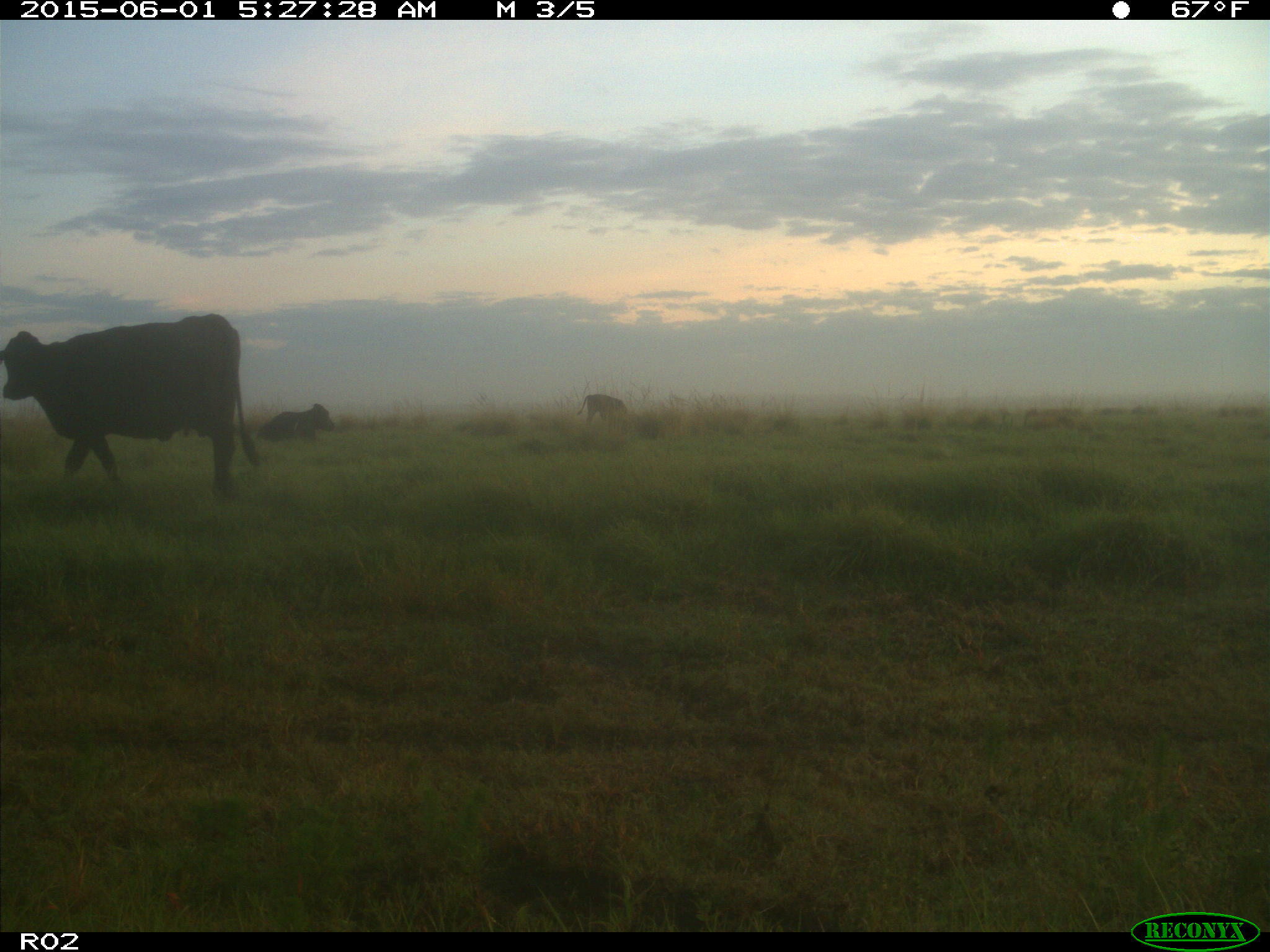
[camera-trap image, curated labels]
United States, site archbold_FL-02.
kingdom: Animalia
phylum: Chordata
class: Mammalia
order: Artiodactyla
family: Bovidae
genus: Bos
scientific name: Bos taurus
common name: domestic cow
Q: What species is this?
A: Bos taurus (domestic cow).